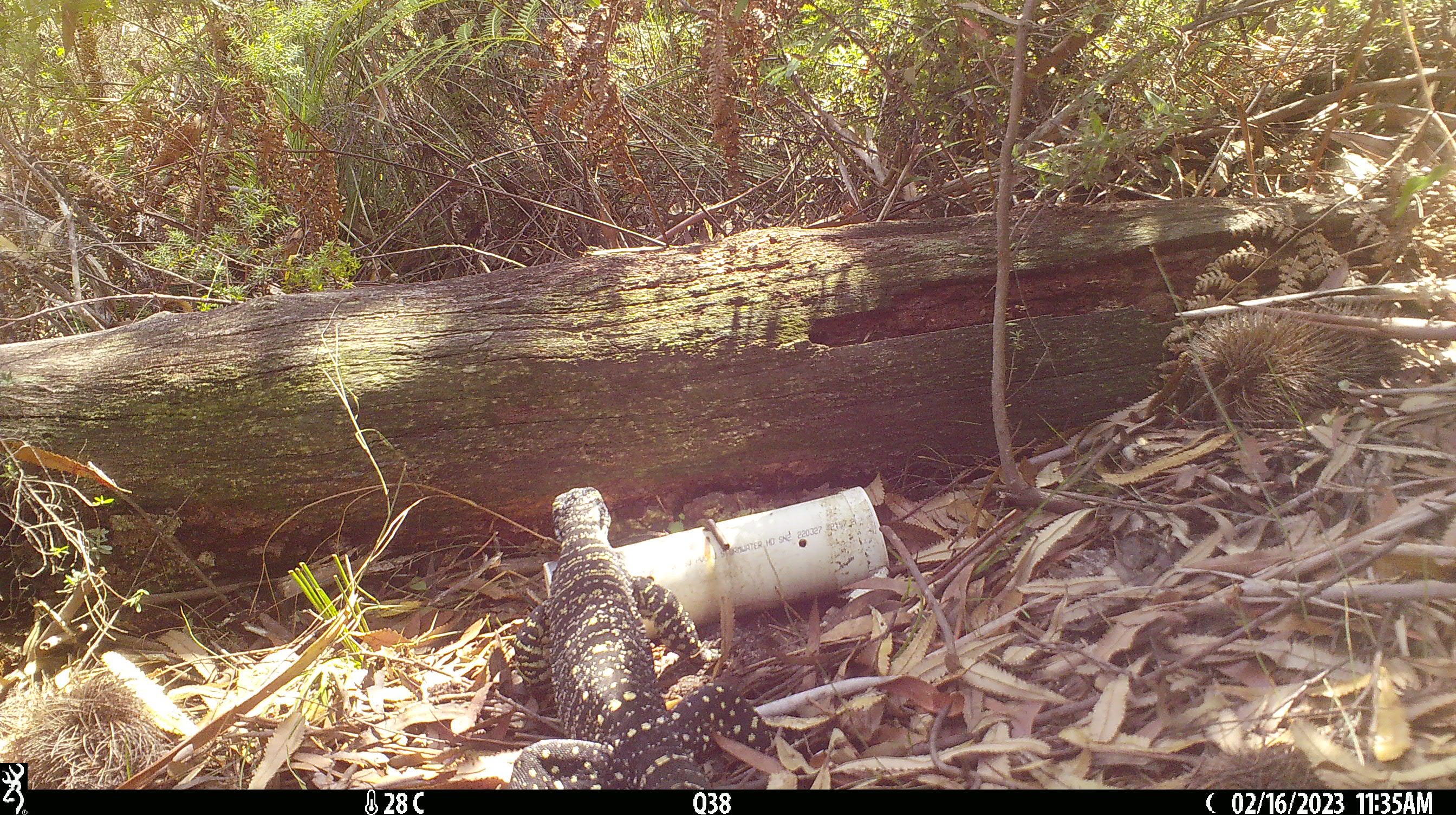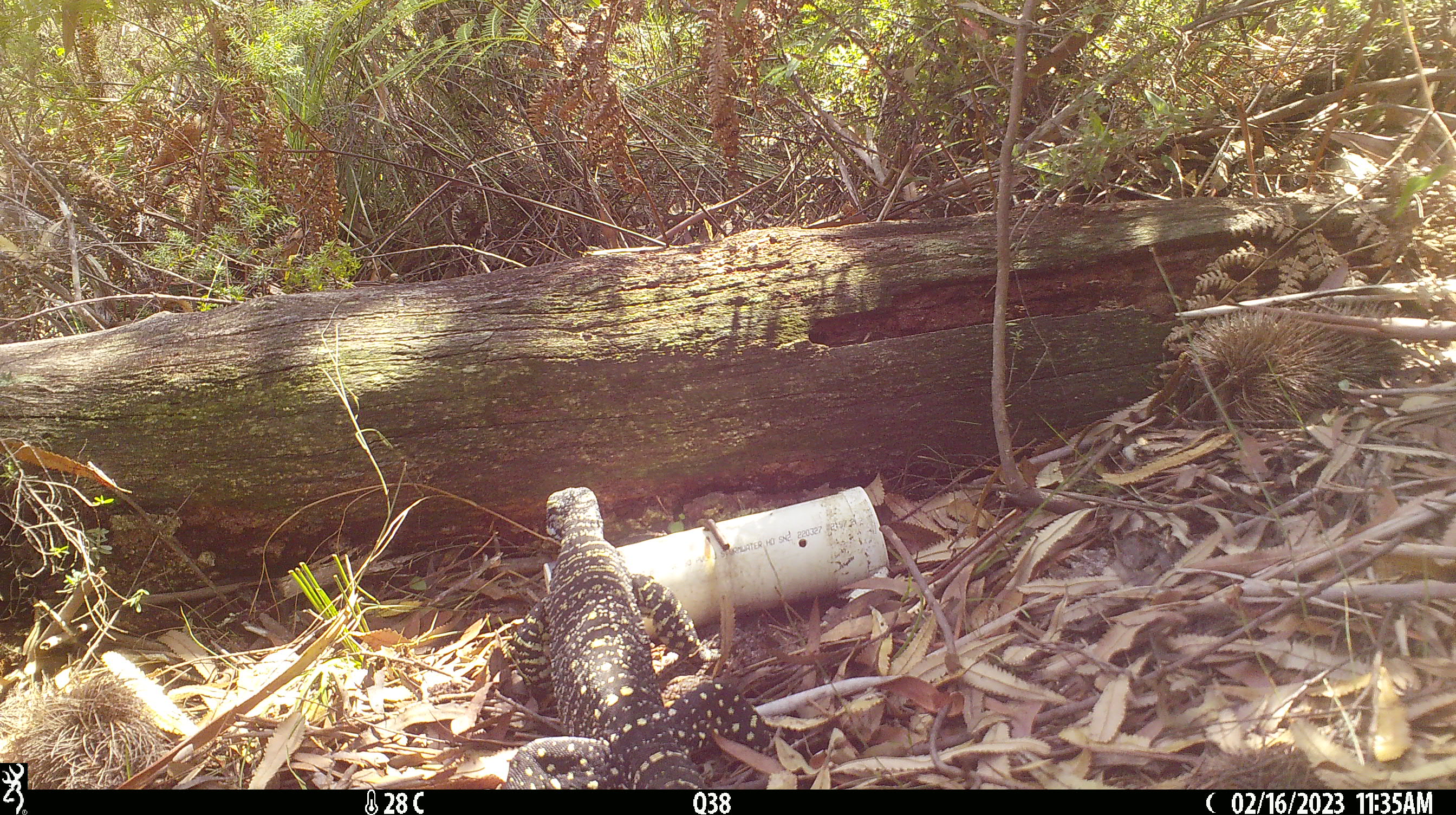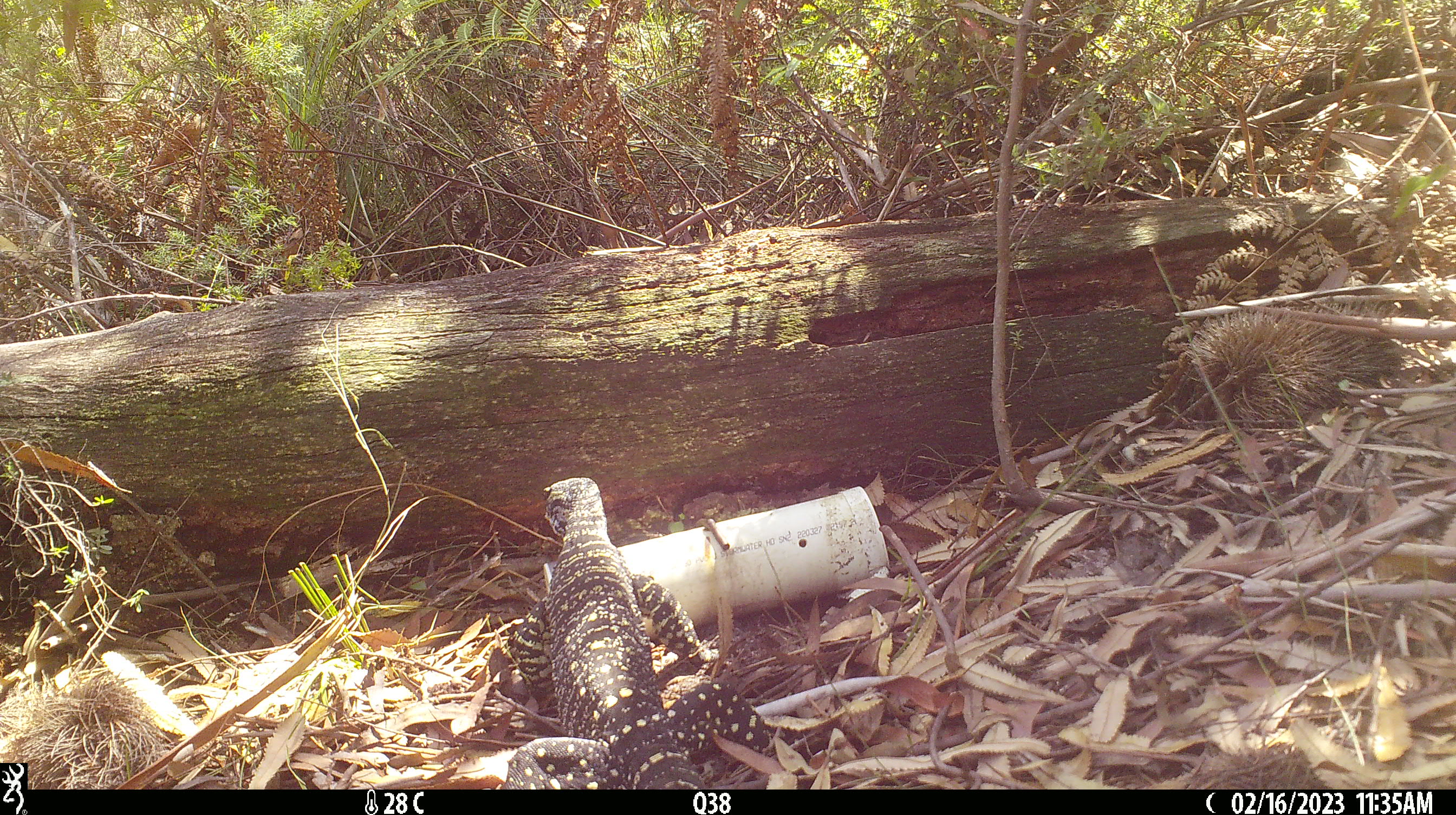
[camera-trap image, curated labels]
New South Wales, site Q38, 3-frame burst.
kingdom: Animalia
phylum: Chordata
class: Reptilia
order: Squamata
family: Varanidae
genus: Varanus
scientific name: Varanus varius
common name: lace monitor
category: goanna